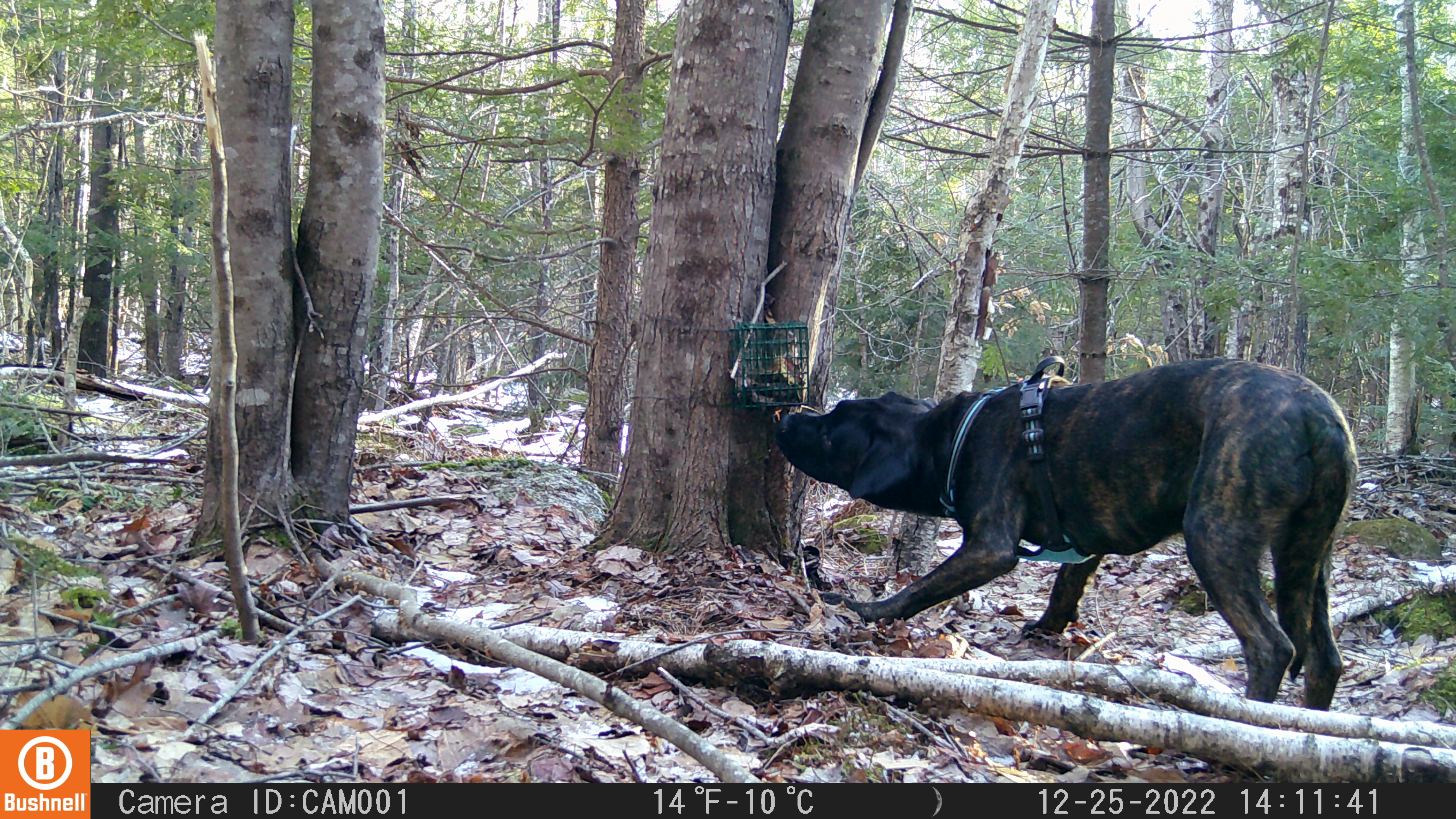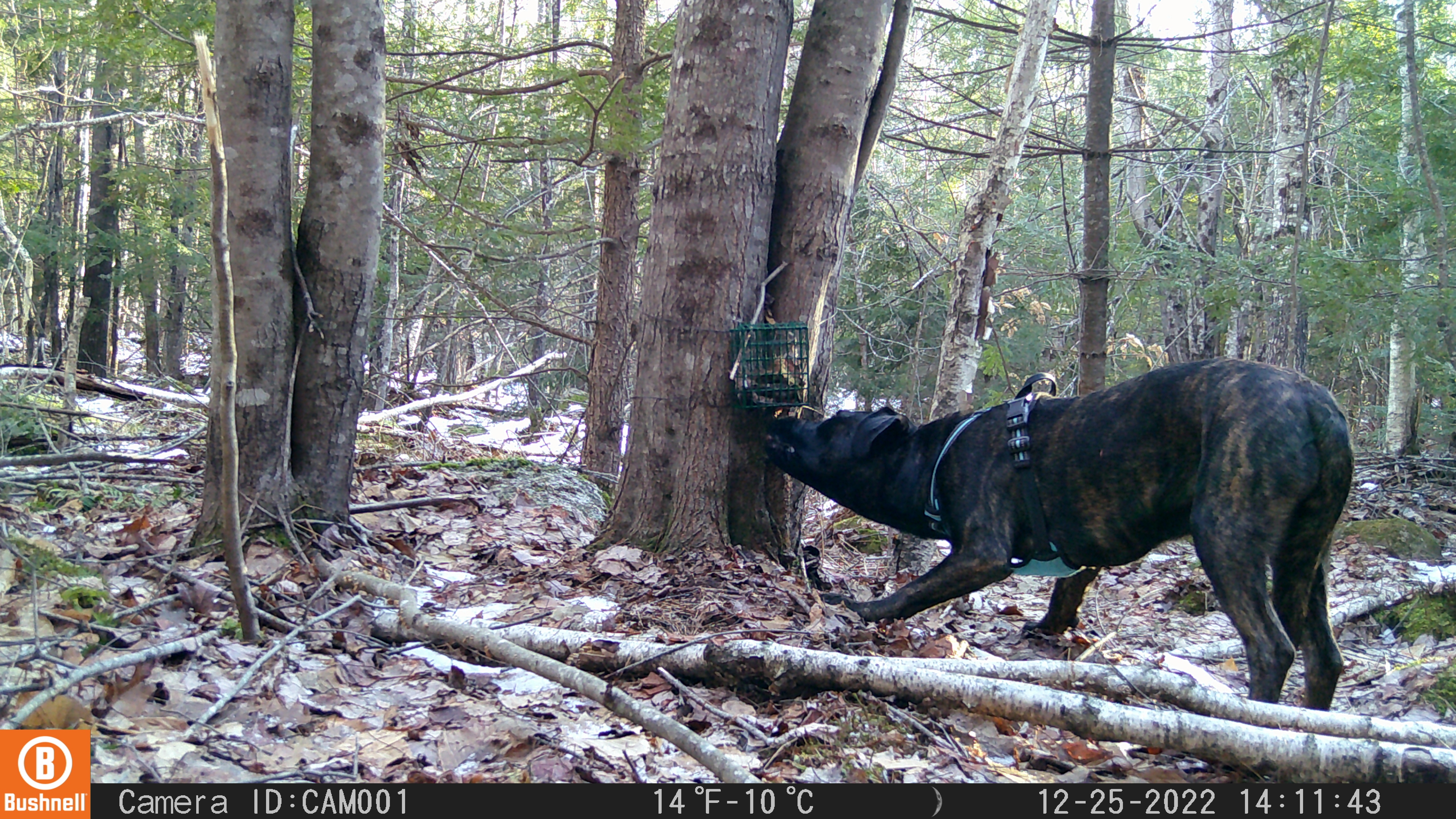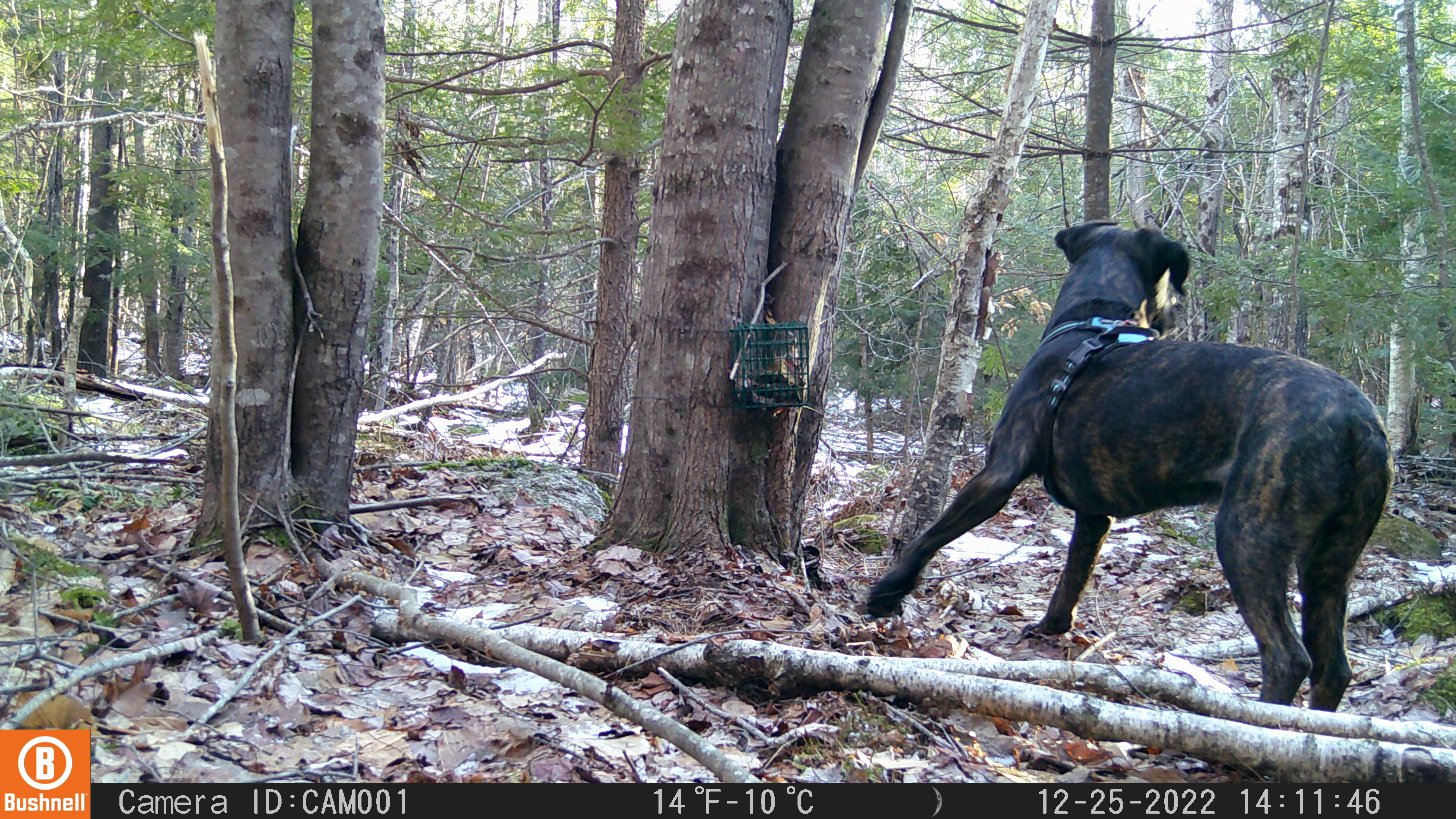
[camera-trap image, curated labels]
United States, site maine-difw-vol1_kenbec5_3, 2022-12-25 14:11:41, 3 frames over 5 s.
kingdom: Animalia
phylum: Chordata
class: Mammalia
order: Carnivora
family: Canidae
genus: Canis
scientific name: Canis familiaris familiaris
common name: domestic dog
Domestic dog (Canis familiaris familiaris).